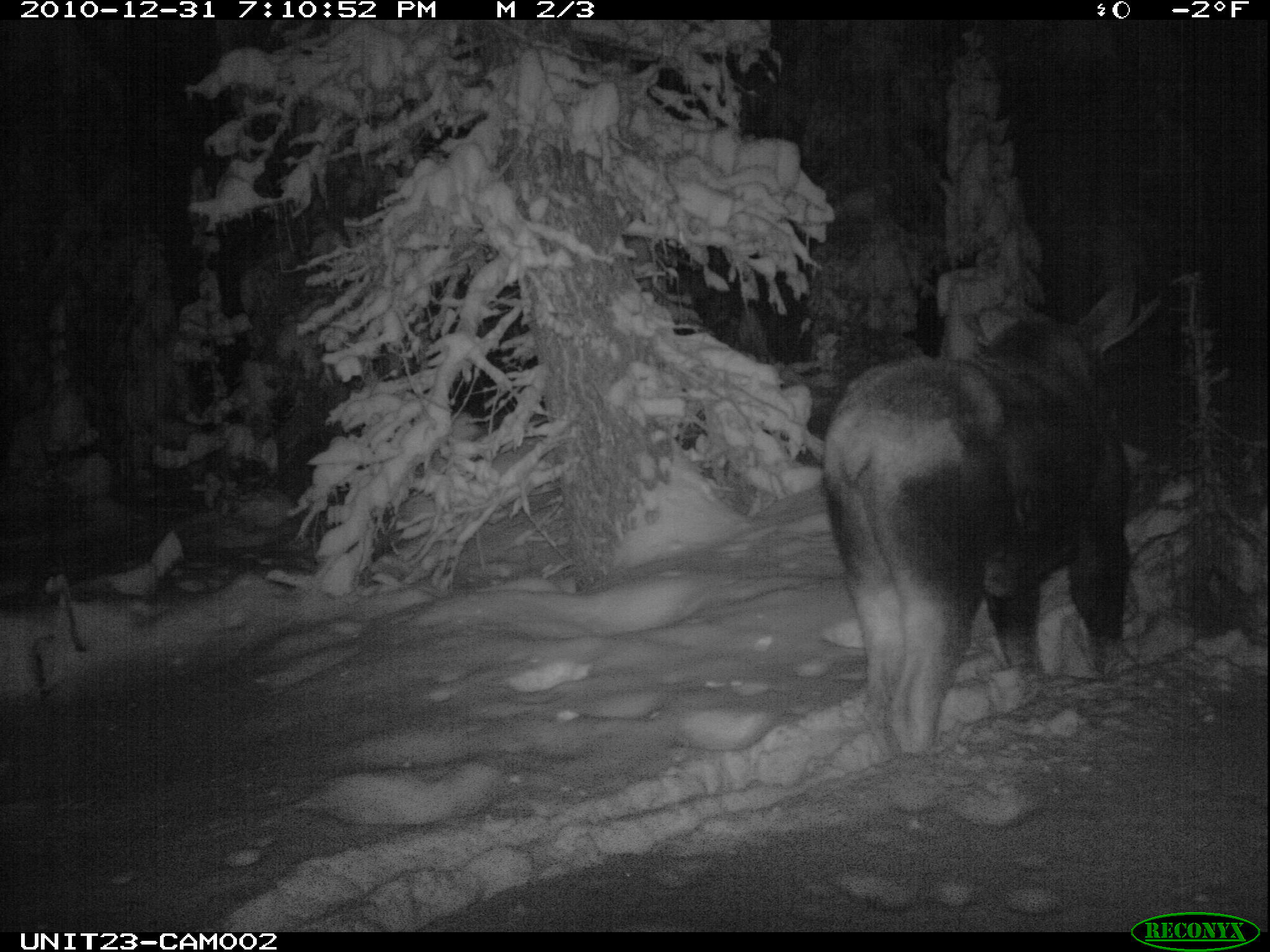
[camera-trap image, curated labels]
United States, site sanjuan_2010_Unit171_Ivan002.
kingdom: Animalia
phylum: Chordata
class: Mammalia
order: Artiodactyla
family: Cervidae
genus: Alces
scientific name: Alces alces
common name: moose